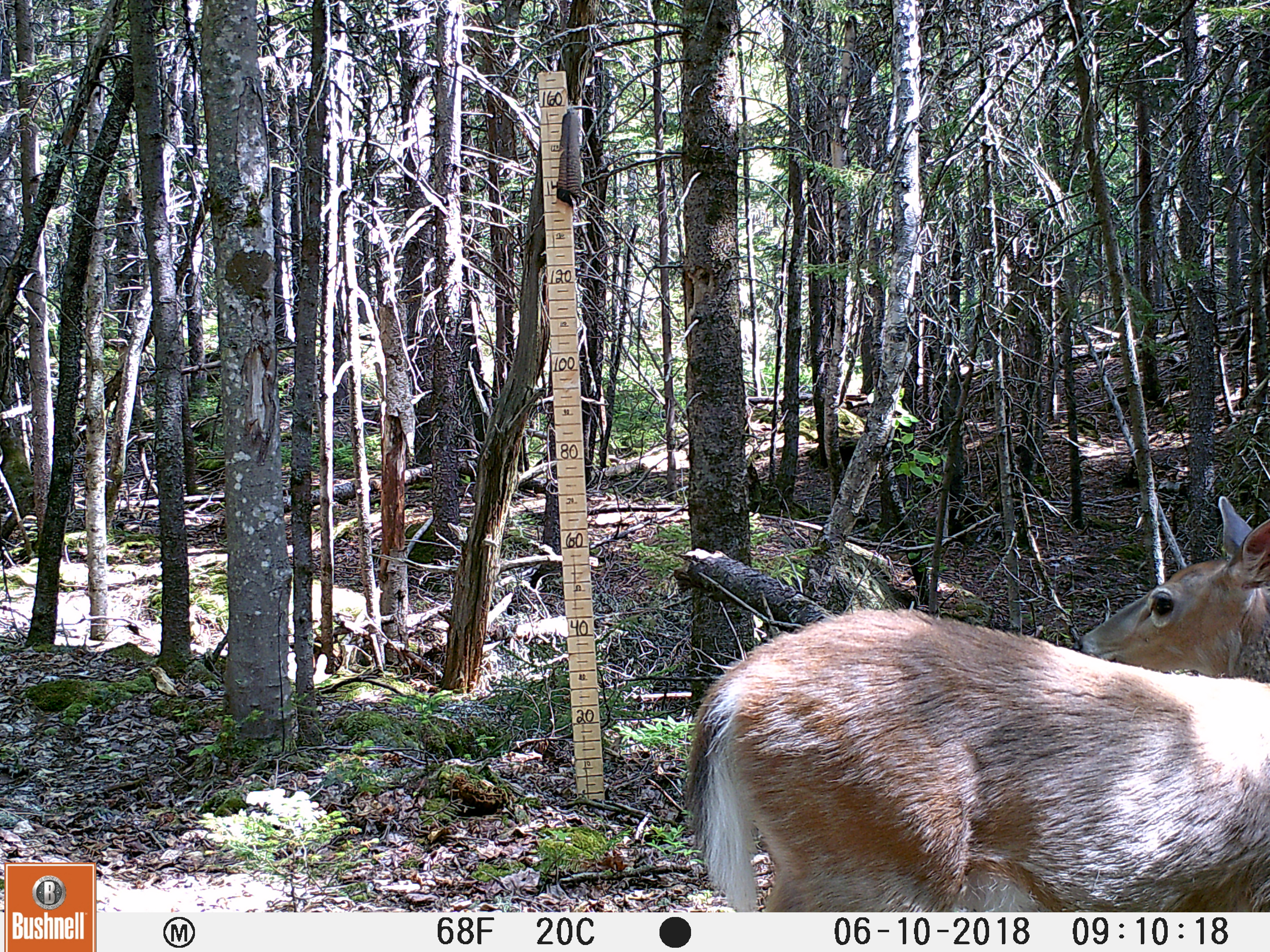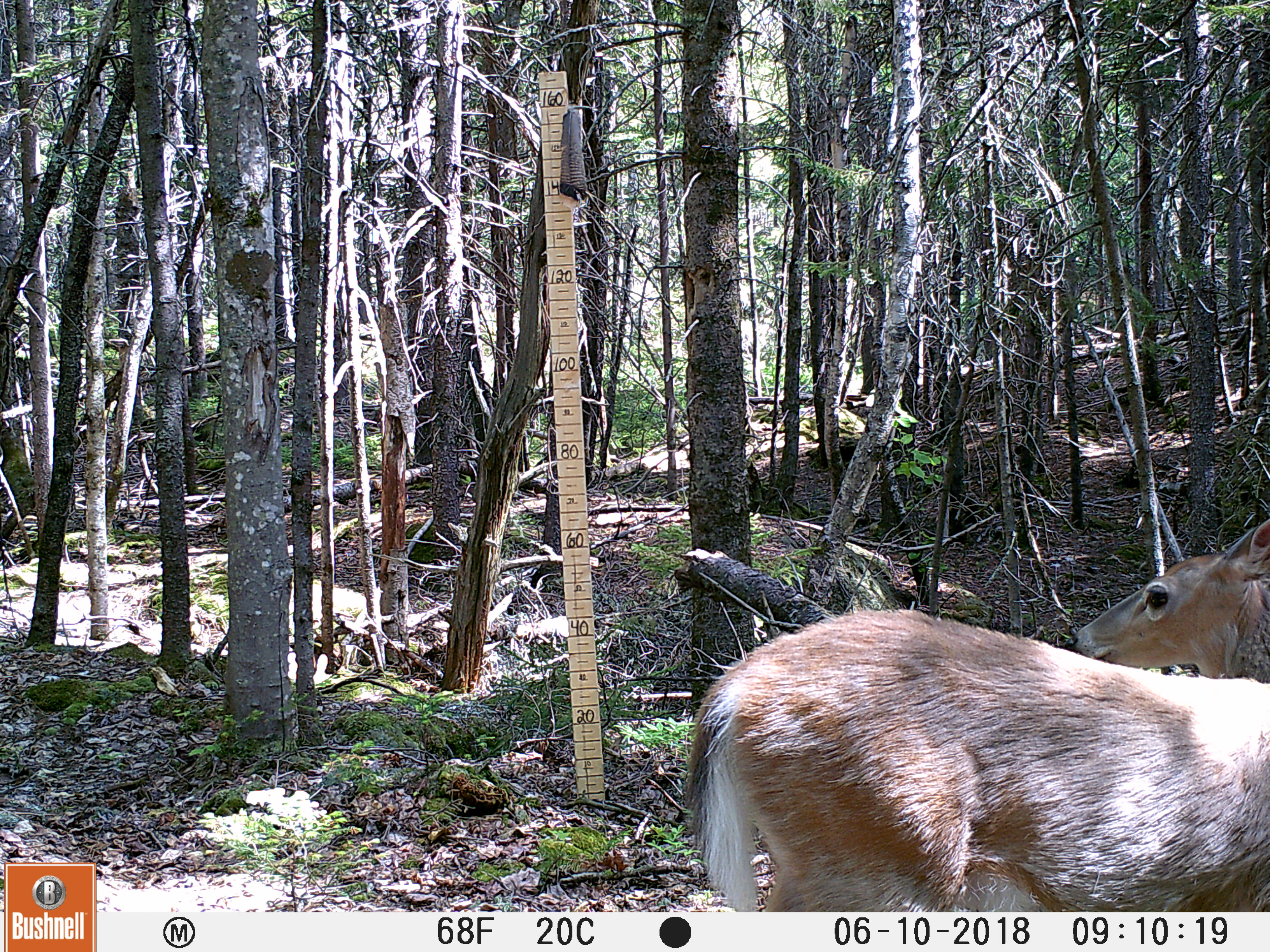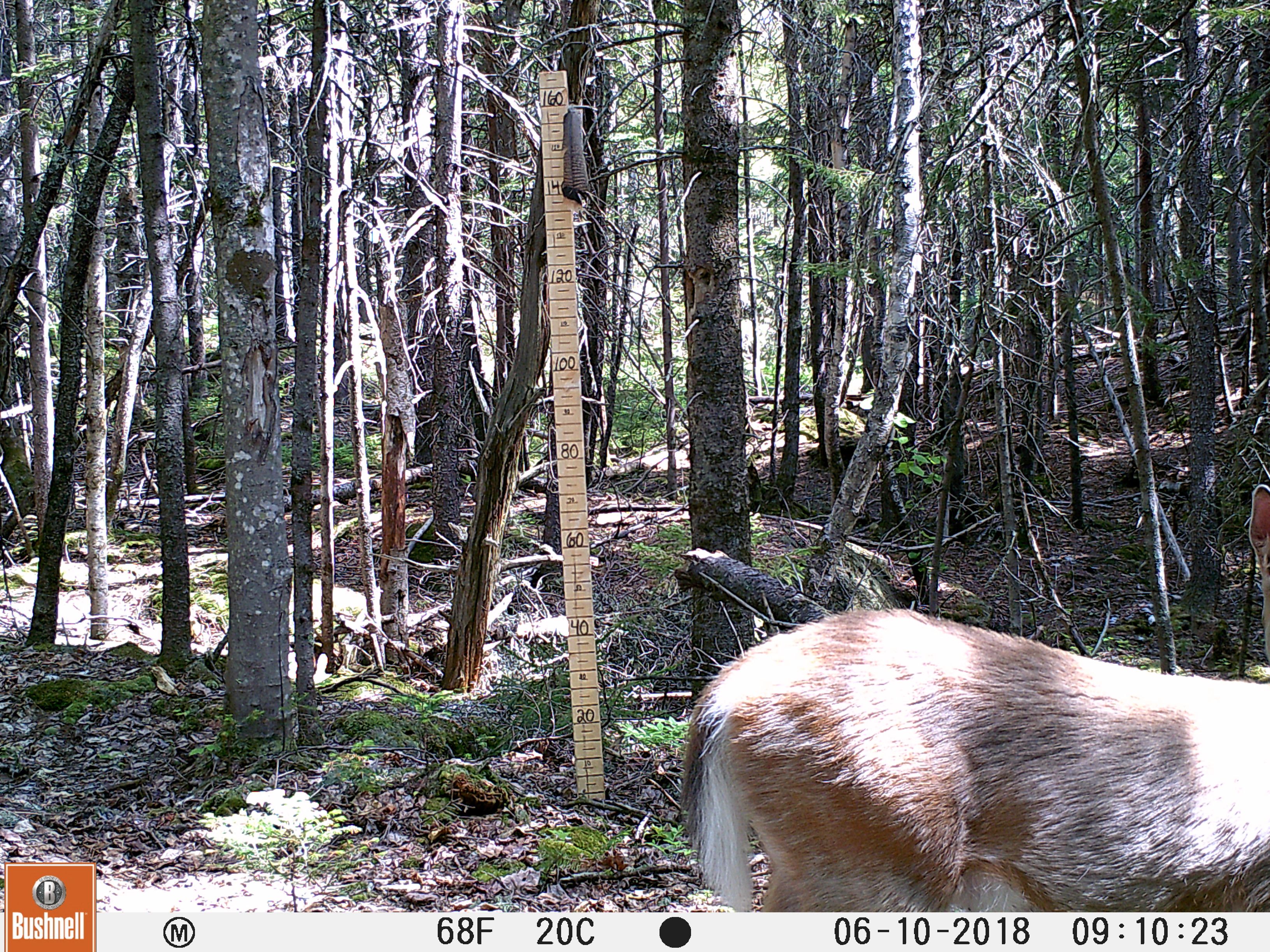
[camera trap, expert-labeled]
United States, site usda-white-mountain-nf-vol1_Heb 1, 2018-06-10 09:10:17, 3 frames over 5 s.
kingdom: Animalia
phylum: Chordata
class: Mammalia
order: Artiodactyla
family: Cervidae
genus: Odocoileus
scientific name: Odocoileus virginianus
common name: white-tailed deer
White-tailed deer (Odocoileus virginianus).